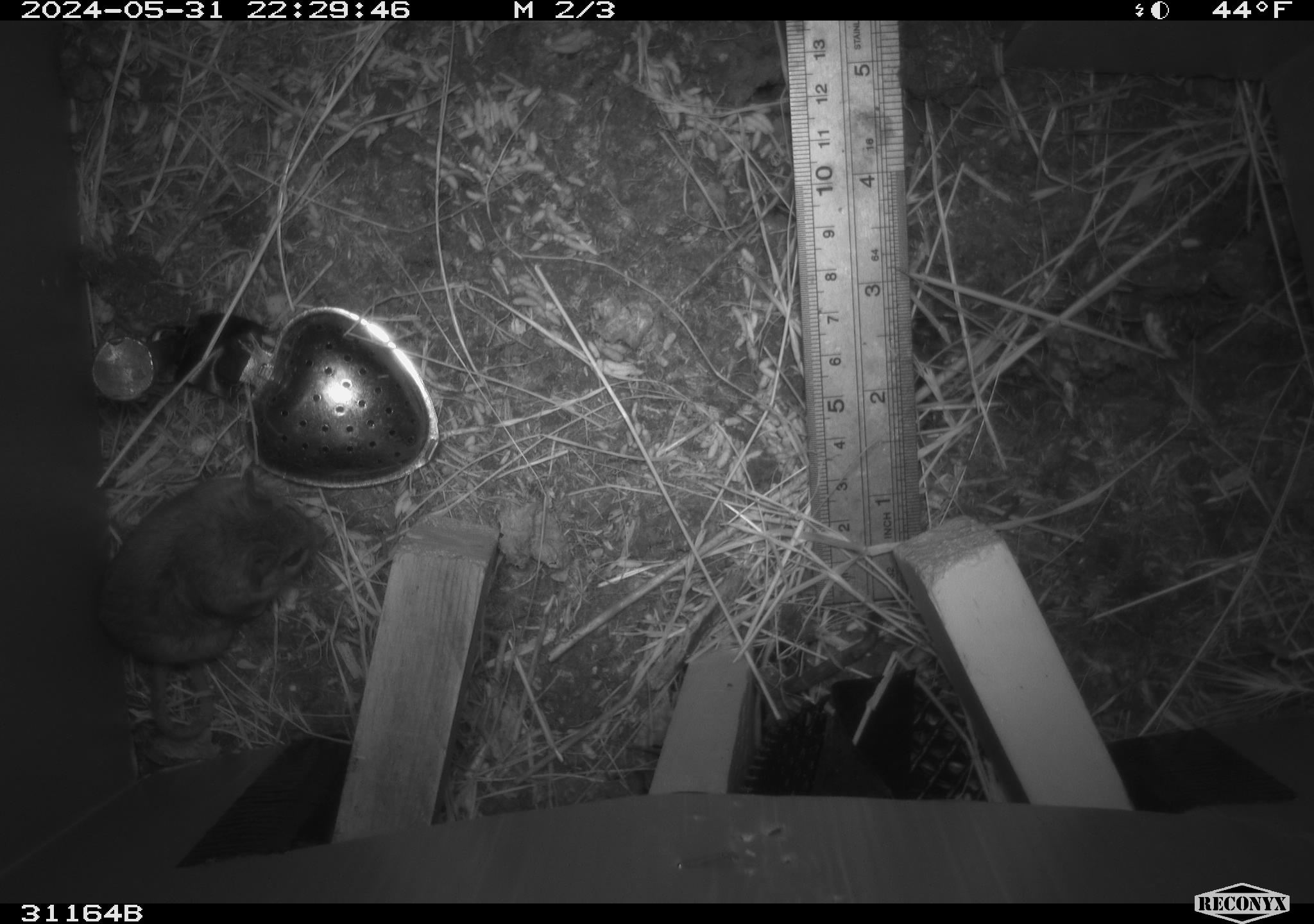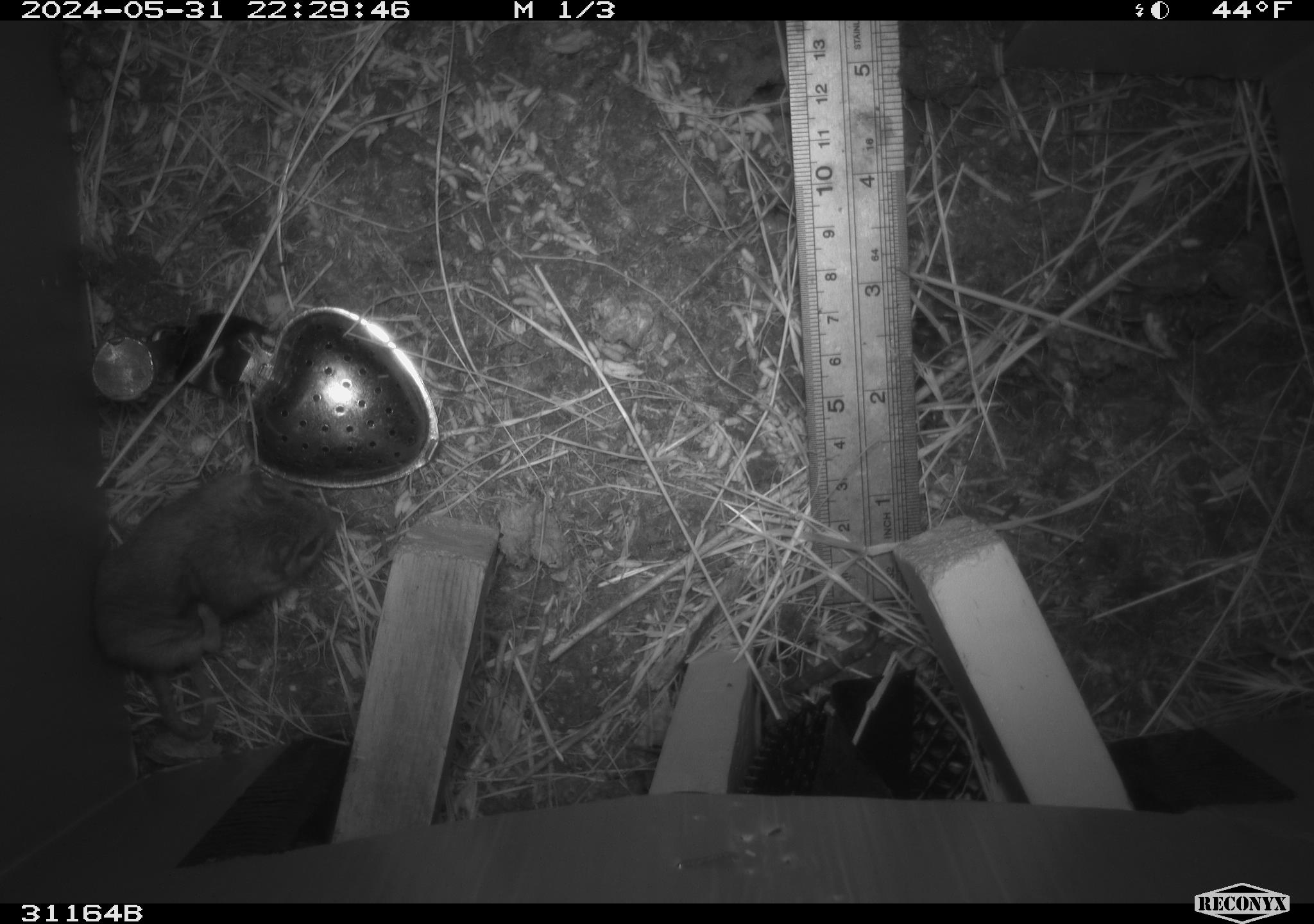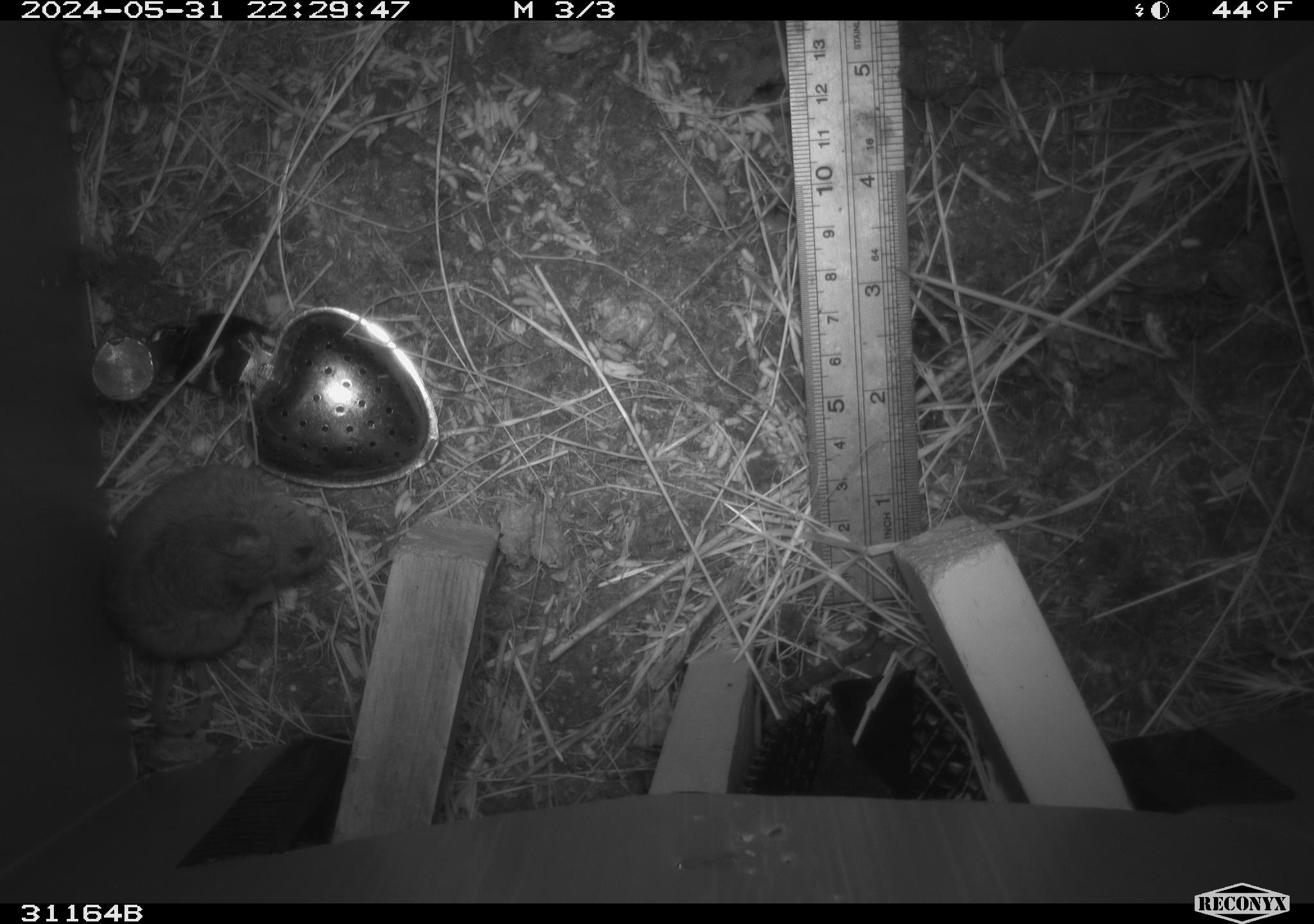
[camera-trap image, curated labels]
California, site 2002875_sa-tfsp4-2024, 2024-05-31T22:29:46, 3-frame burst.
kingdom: Animalia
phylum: Chordata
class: Mammalia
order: Rodentia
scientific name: Rodentia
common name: mouse species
Mouse species (Rodentia).